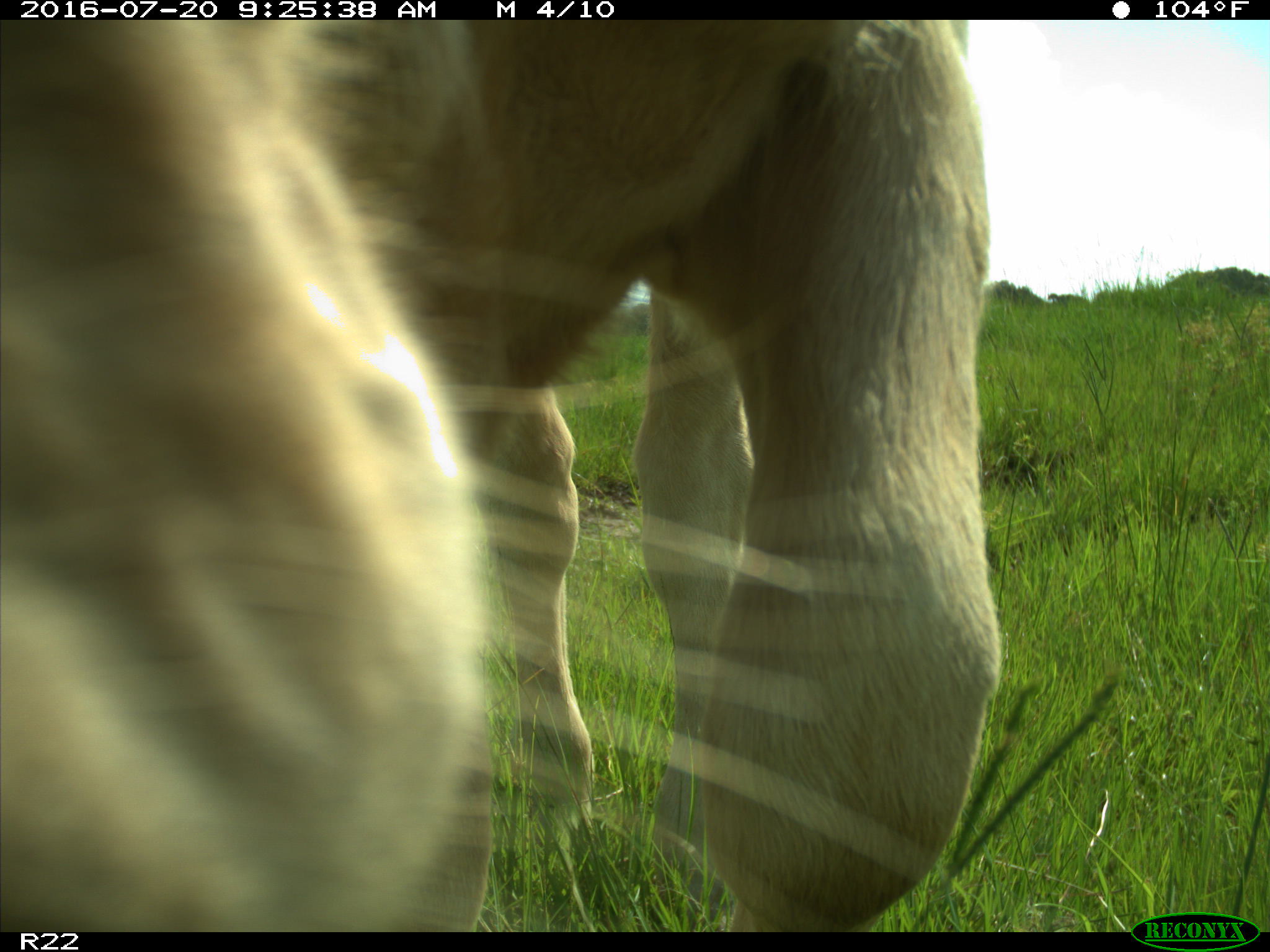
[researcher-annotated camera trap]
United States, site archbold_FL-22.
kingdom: Animalia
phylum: Chordata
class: Mammalia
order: Artiodactyla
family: Bovidae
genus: Bos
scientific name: Bos taurus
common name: domestic cow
Bos taurus (domestic cow).